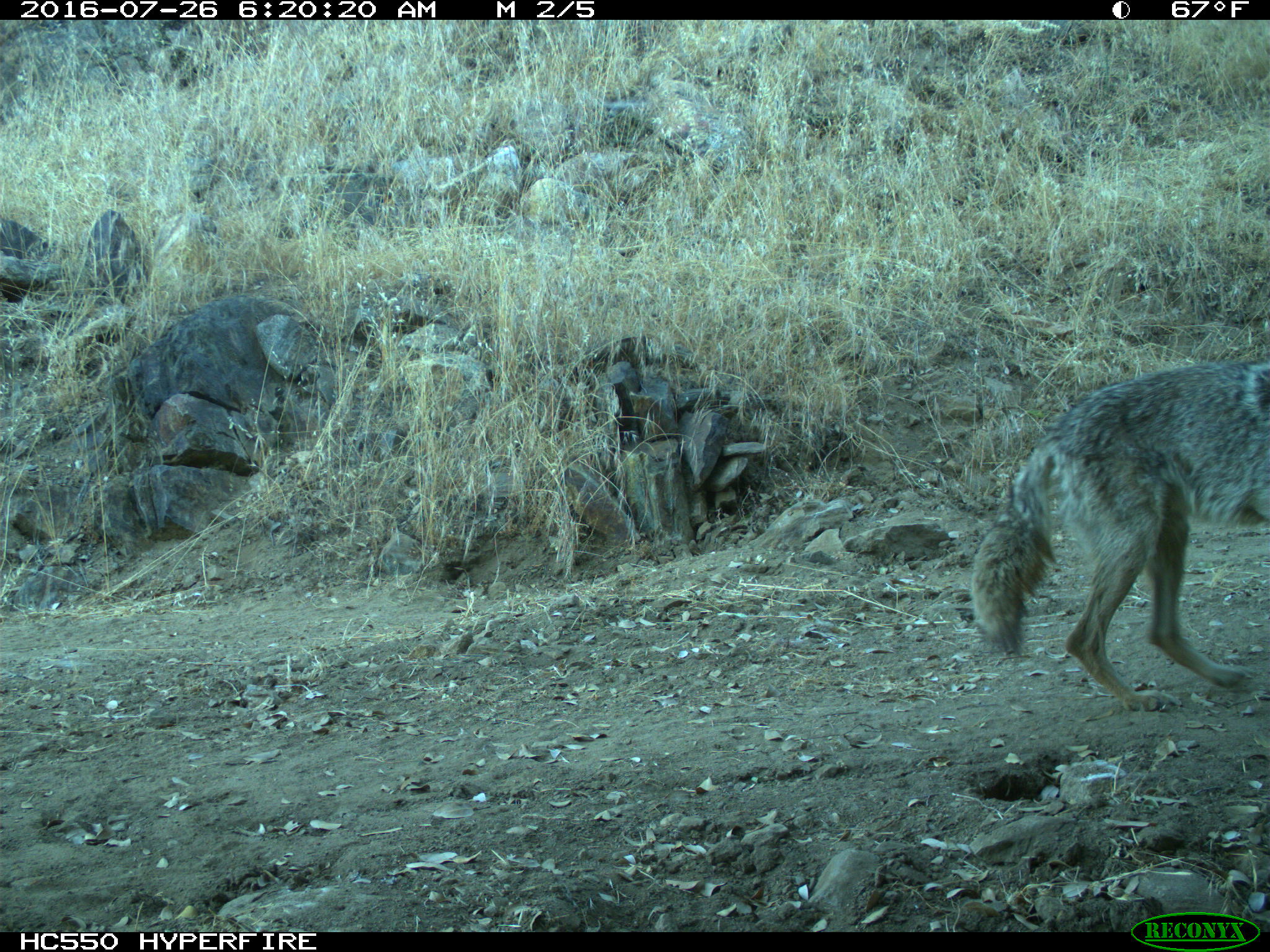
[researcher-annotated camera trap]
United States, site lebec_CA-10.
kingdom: Animalia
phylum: Chordata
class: Mammalia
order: Carnivora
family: Canidae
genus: Canis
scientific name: Canis latrans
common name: coyote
Canis latrans (coyote).